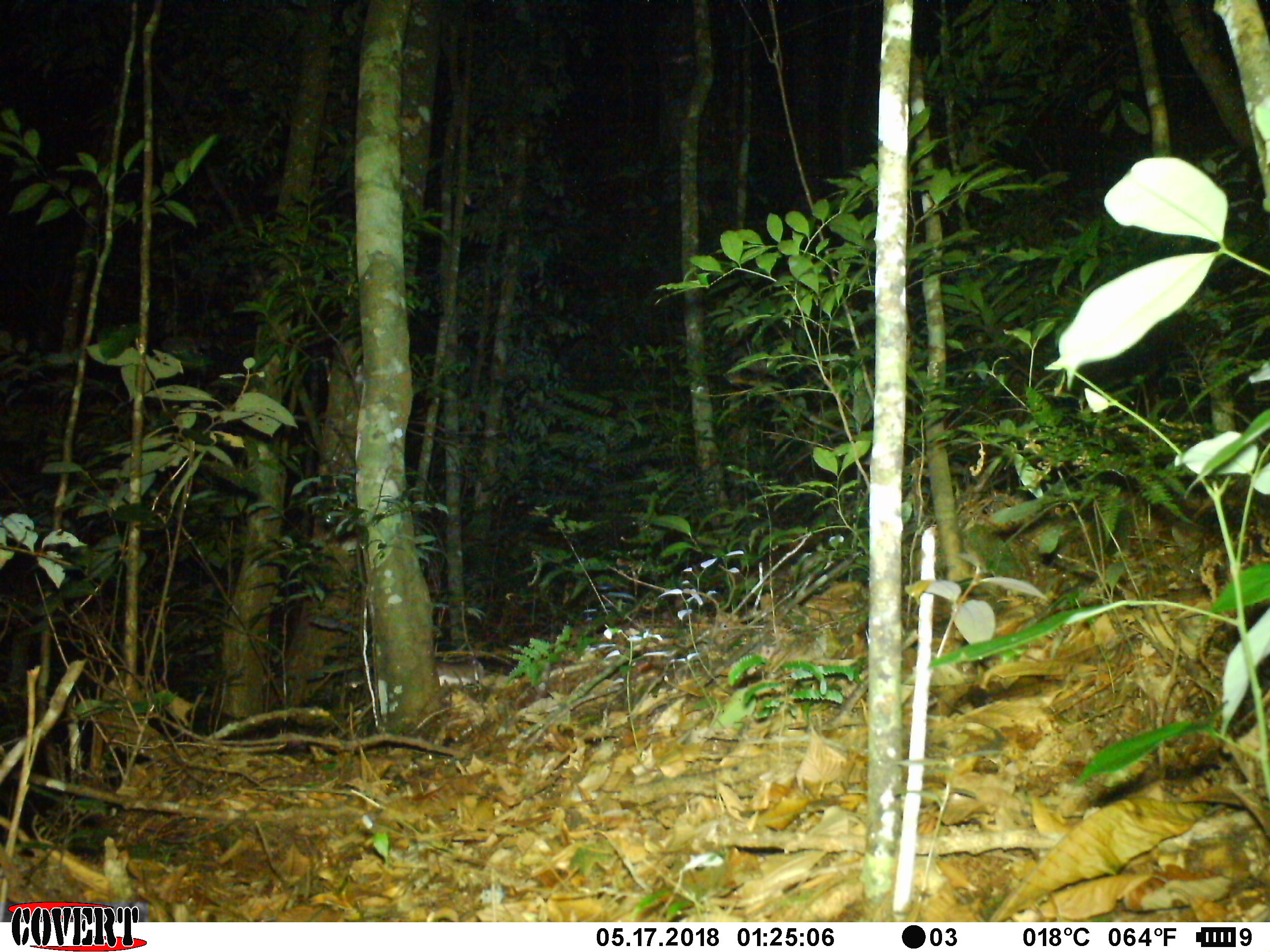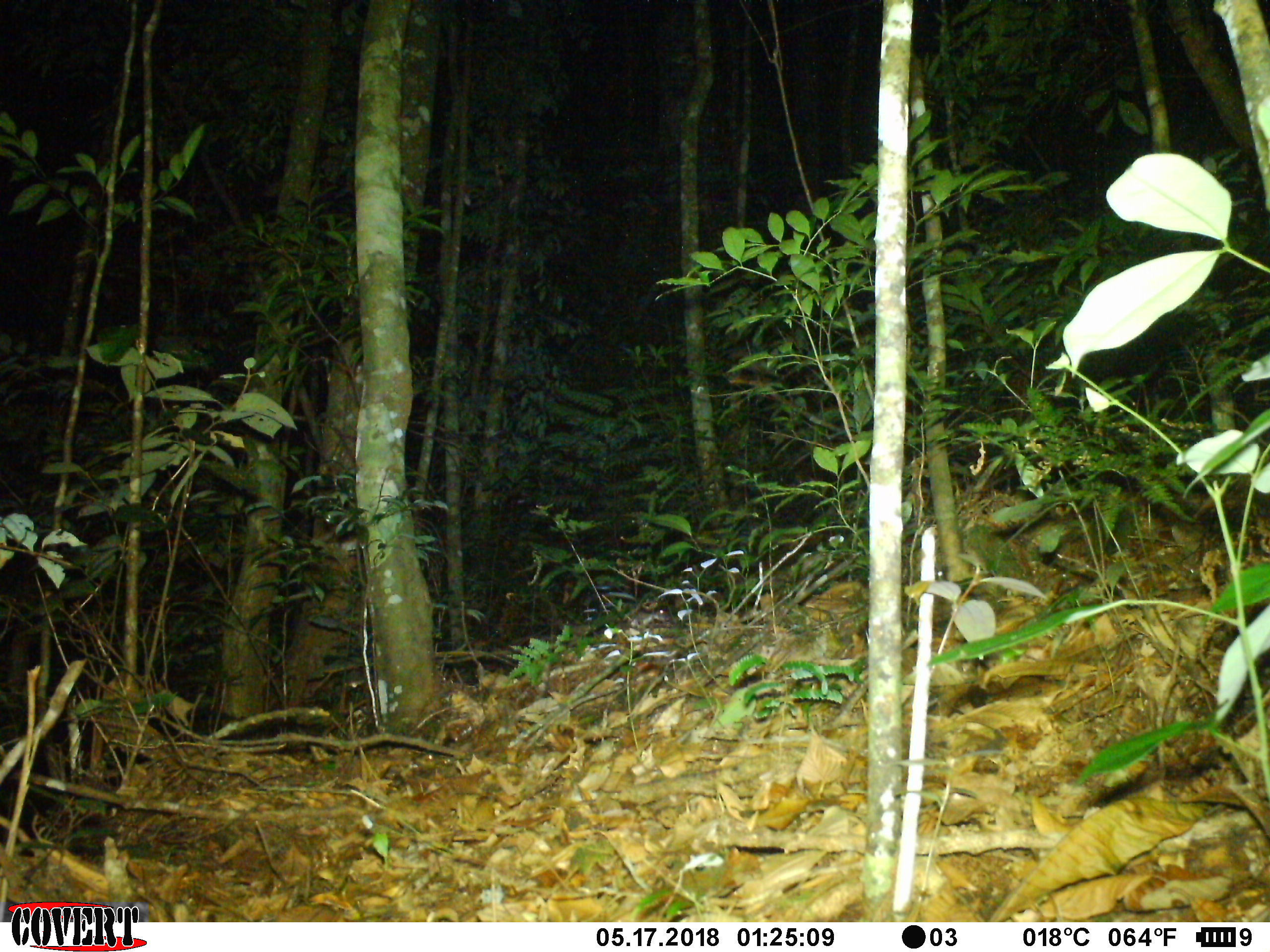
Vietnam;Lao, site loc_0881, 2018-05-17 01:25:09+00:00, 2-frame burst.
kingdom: Animalia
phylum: Chordata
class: Mammalia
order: Rodentia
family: Muridae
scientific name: Muridae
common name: old-world mice and rats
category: unidentified murid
Unidentified murid (old-world mice and rats) (Muridae). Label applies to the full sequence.